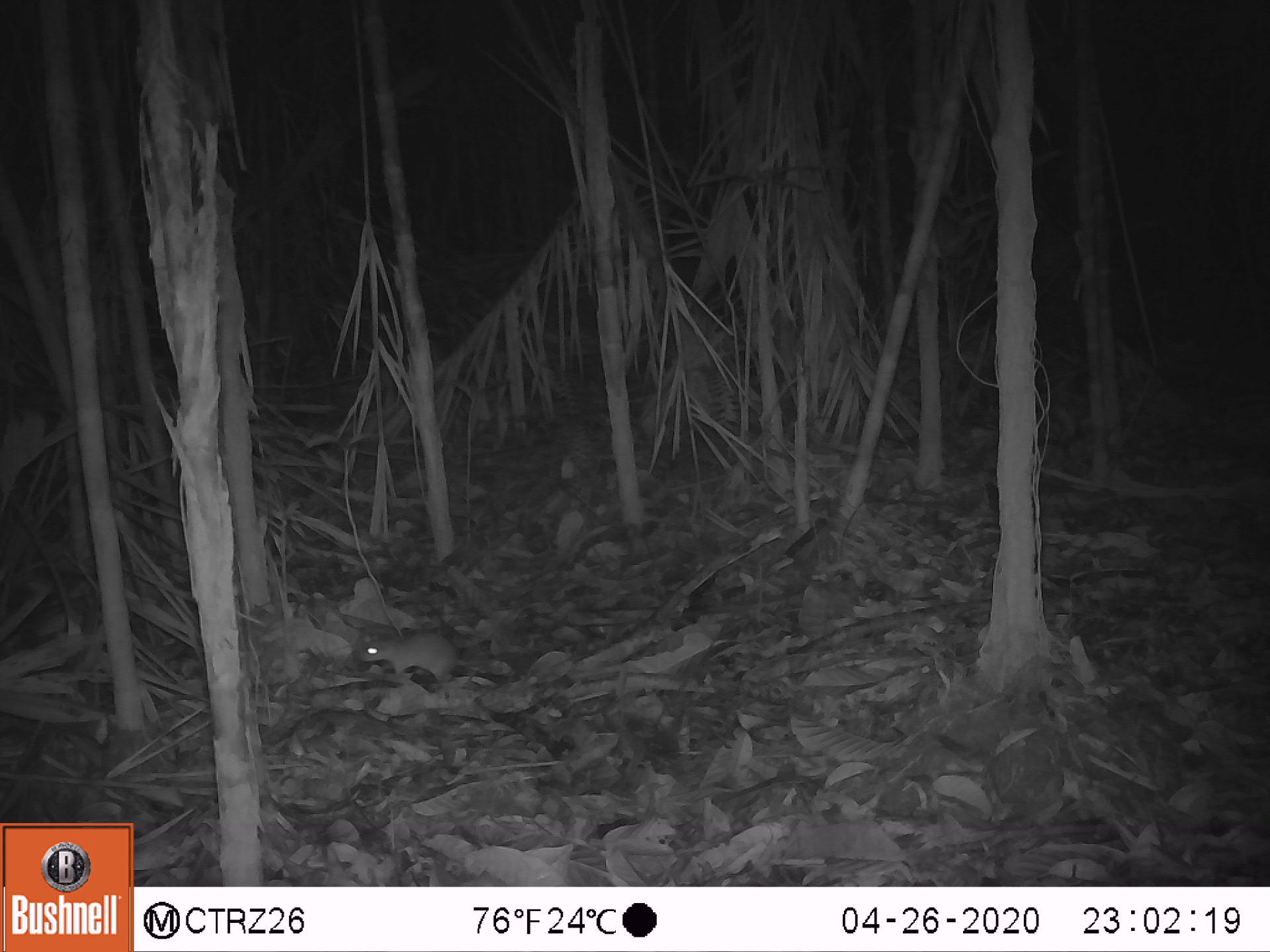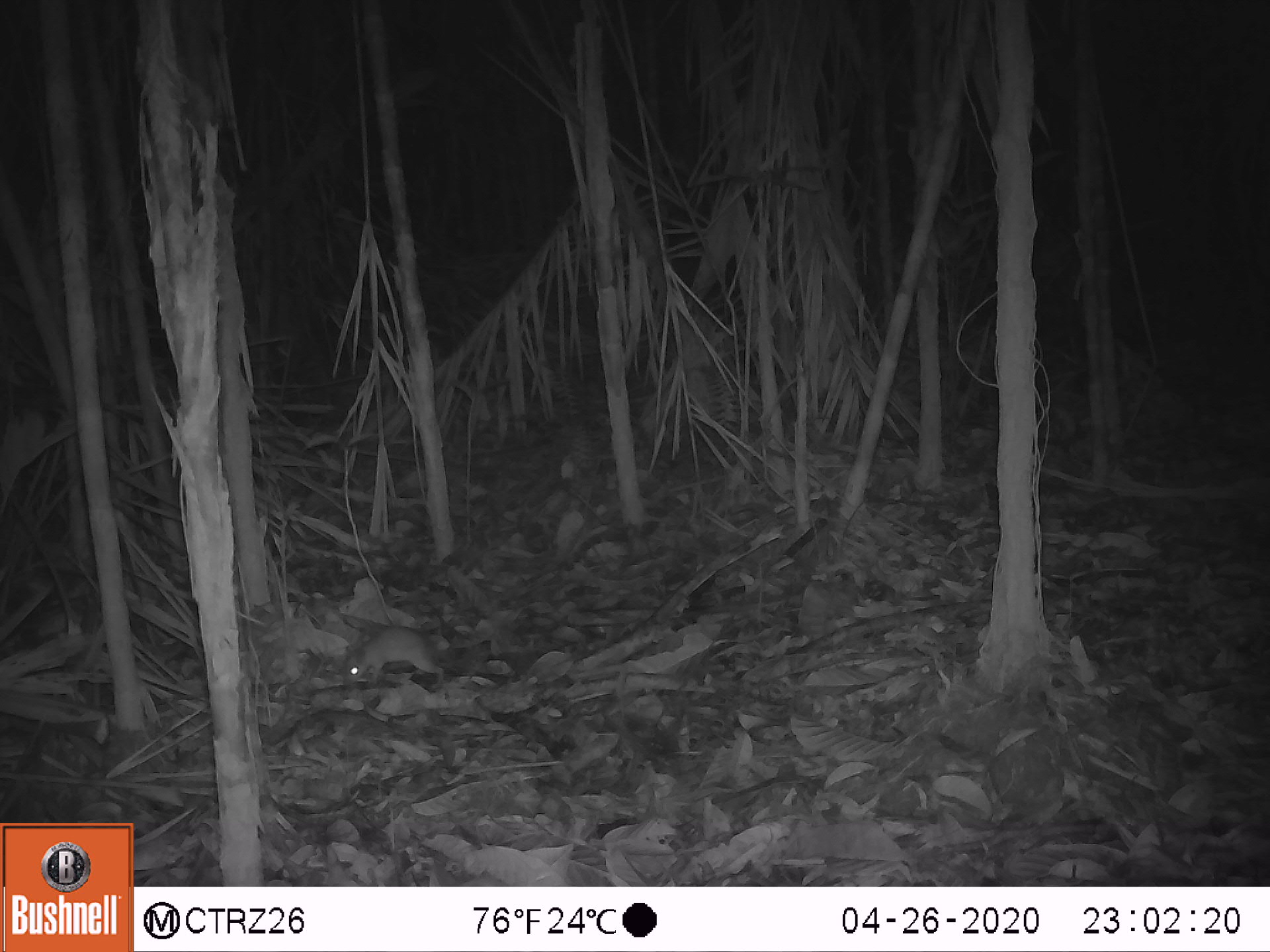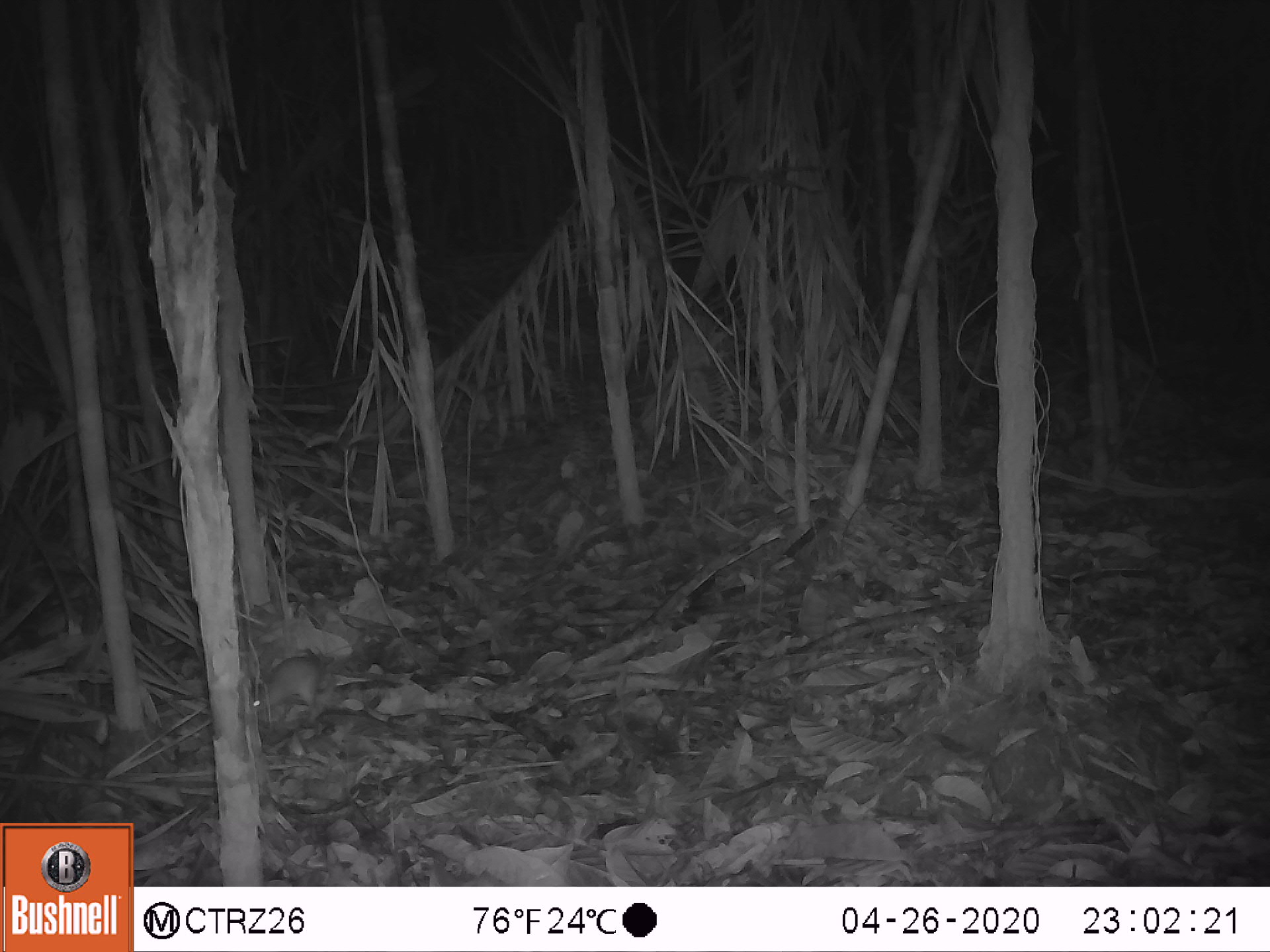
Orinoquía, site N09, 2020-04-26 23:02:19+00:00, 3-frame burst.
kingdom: Animalia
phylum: Chordata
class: Mammalia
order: Rodentia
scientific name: Rodentia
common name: rodent